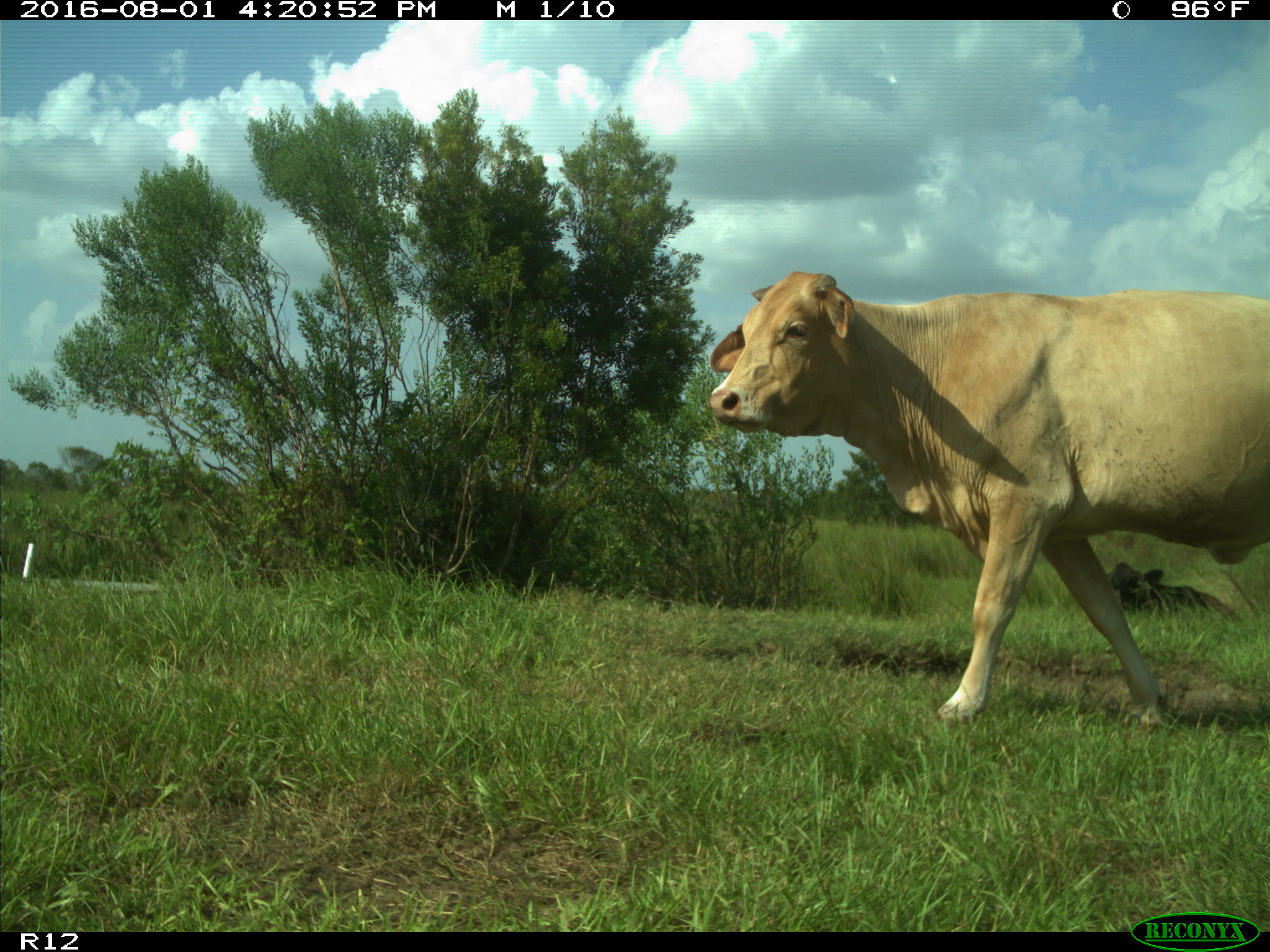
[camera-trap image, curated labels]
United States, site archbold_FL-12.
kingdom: Animalia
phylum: Chordata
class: Mammalia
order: Artiodactyla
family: Bovidae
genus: Bos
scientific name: Bos taurus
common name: domestic cow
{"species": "Bos taurus (domestic cow)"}